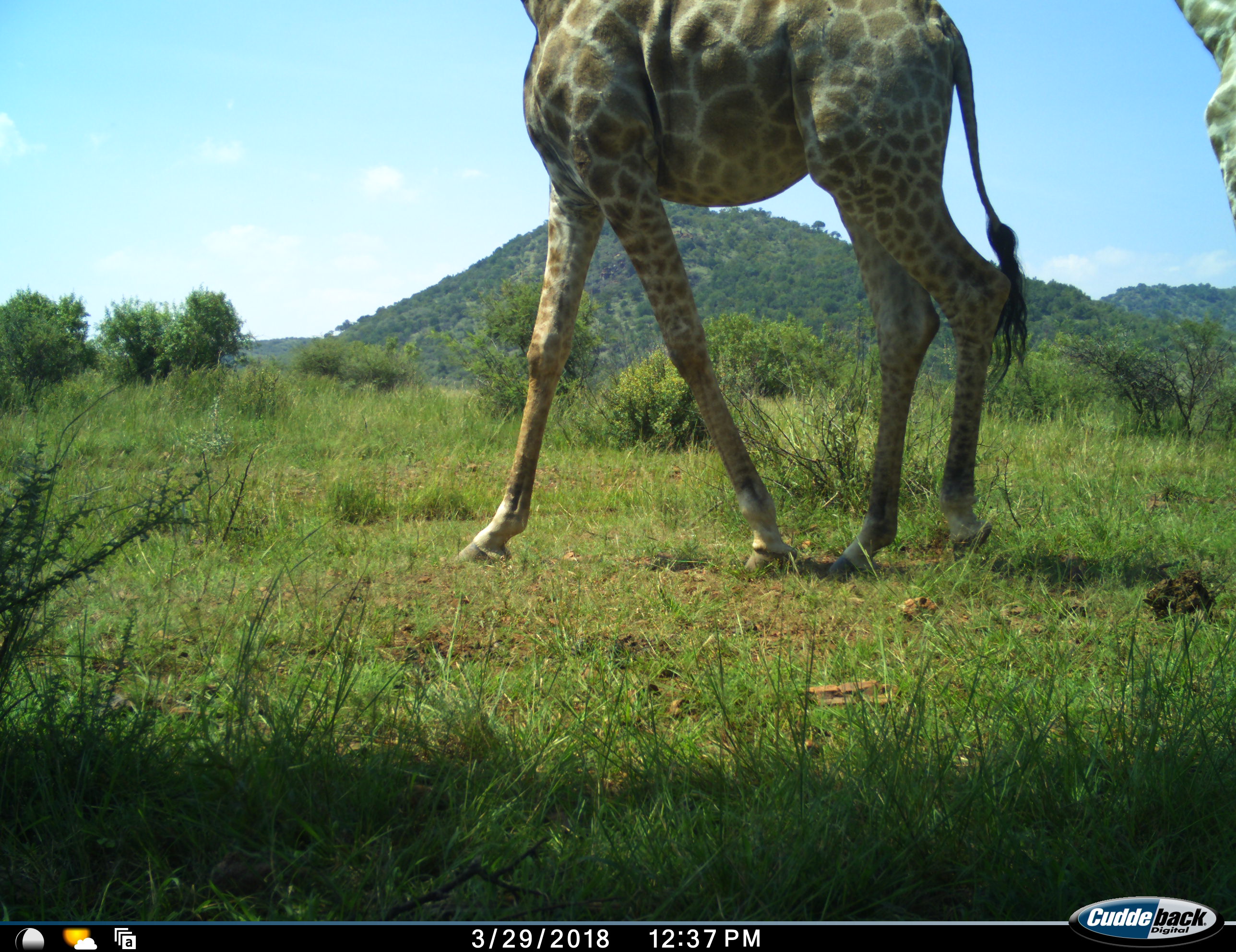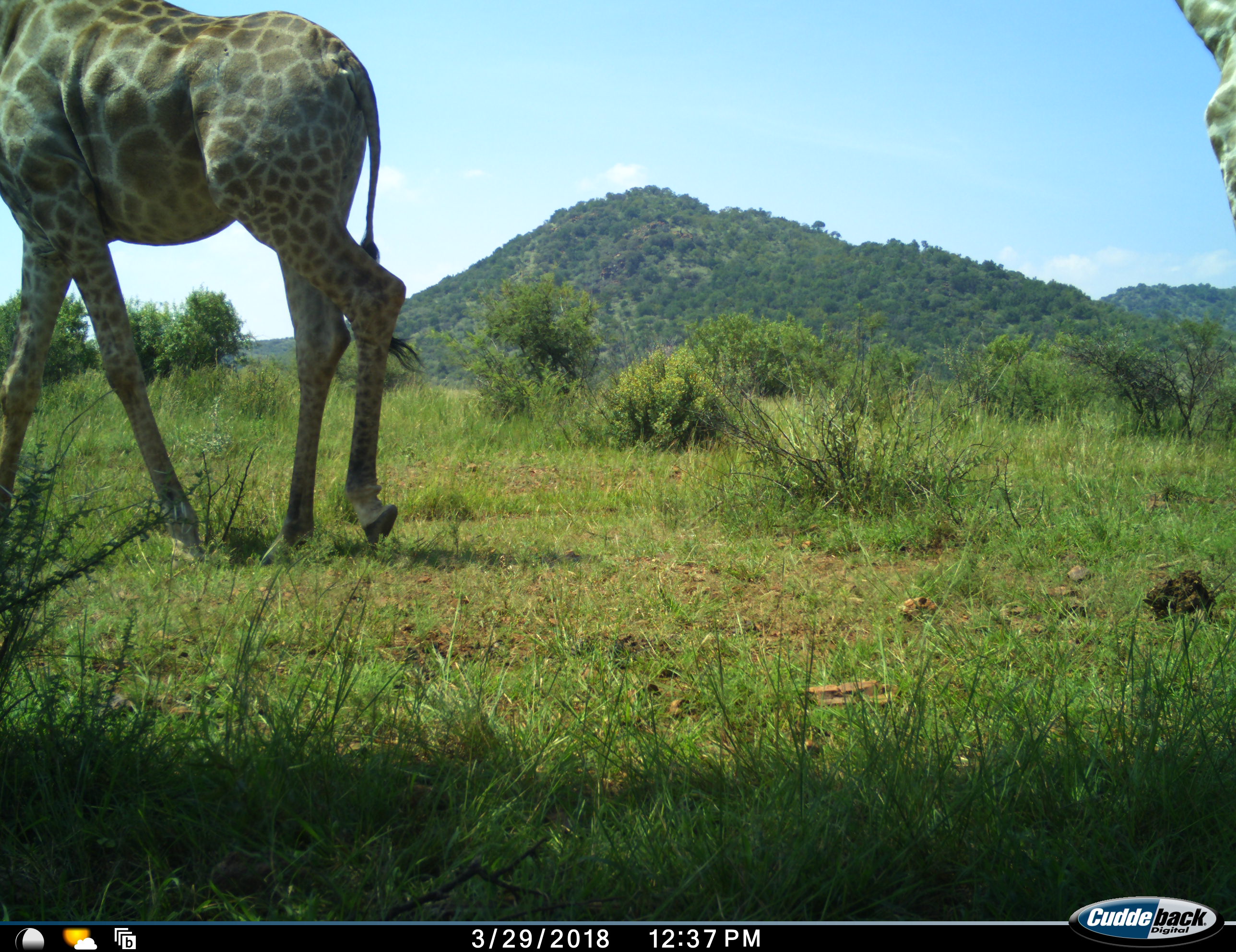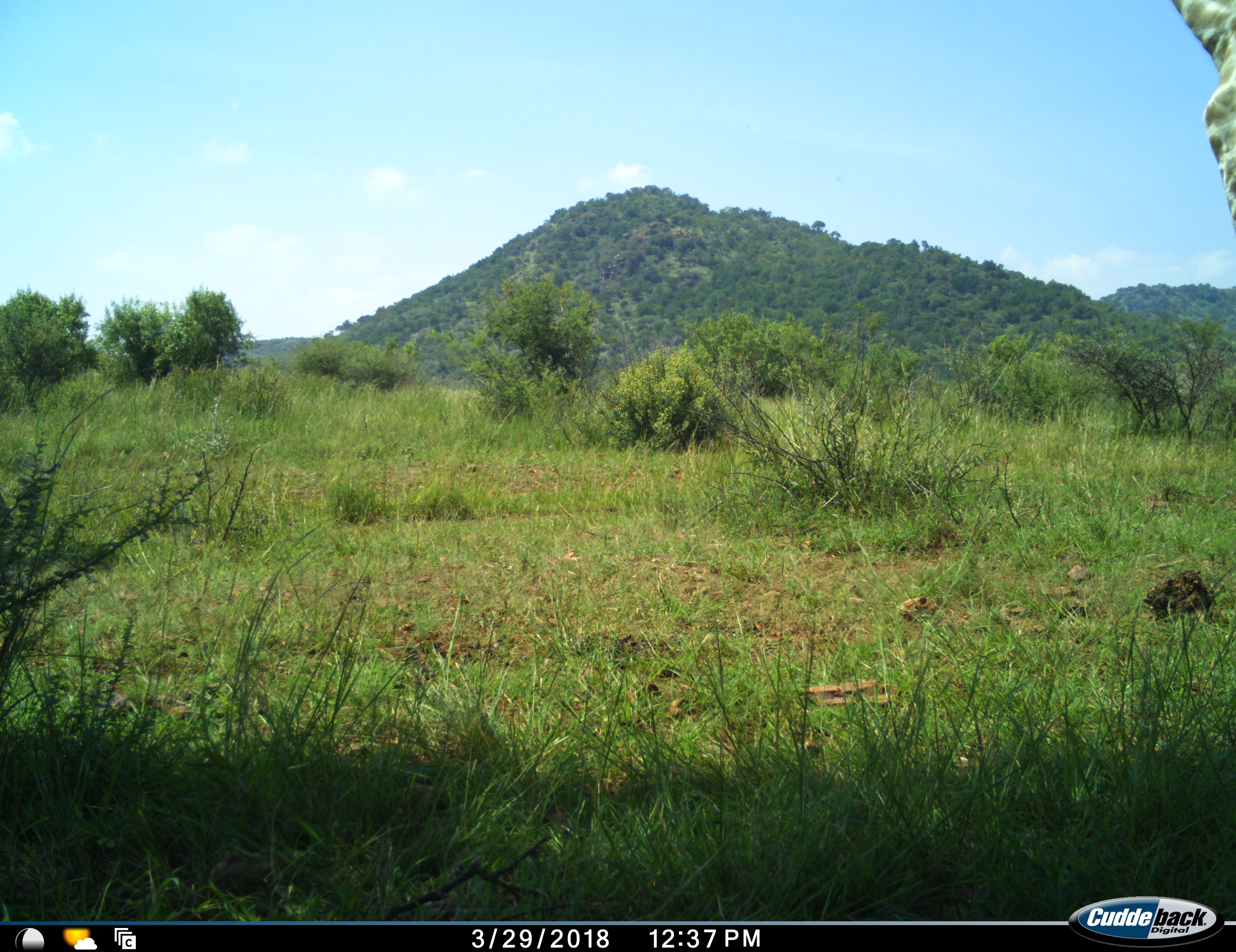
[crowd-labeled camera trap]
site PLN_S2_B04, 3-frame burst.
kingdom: Animalia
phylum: Chordata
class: Mammalia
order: Artiodactyla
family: Giraffidae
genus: Giraffa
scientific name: Giraffa camelopardalis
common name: giraffe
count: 2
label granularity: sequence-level